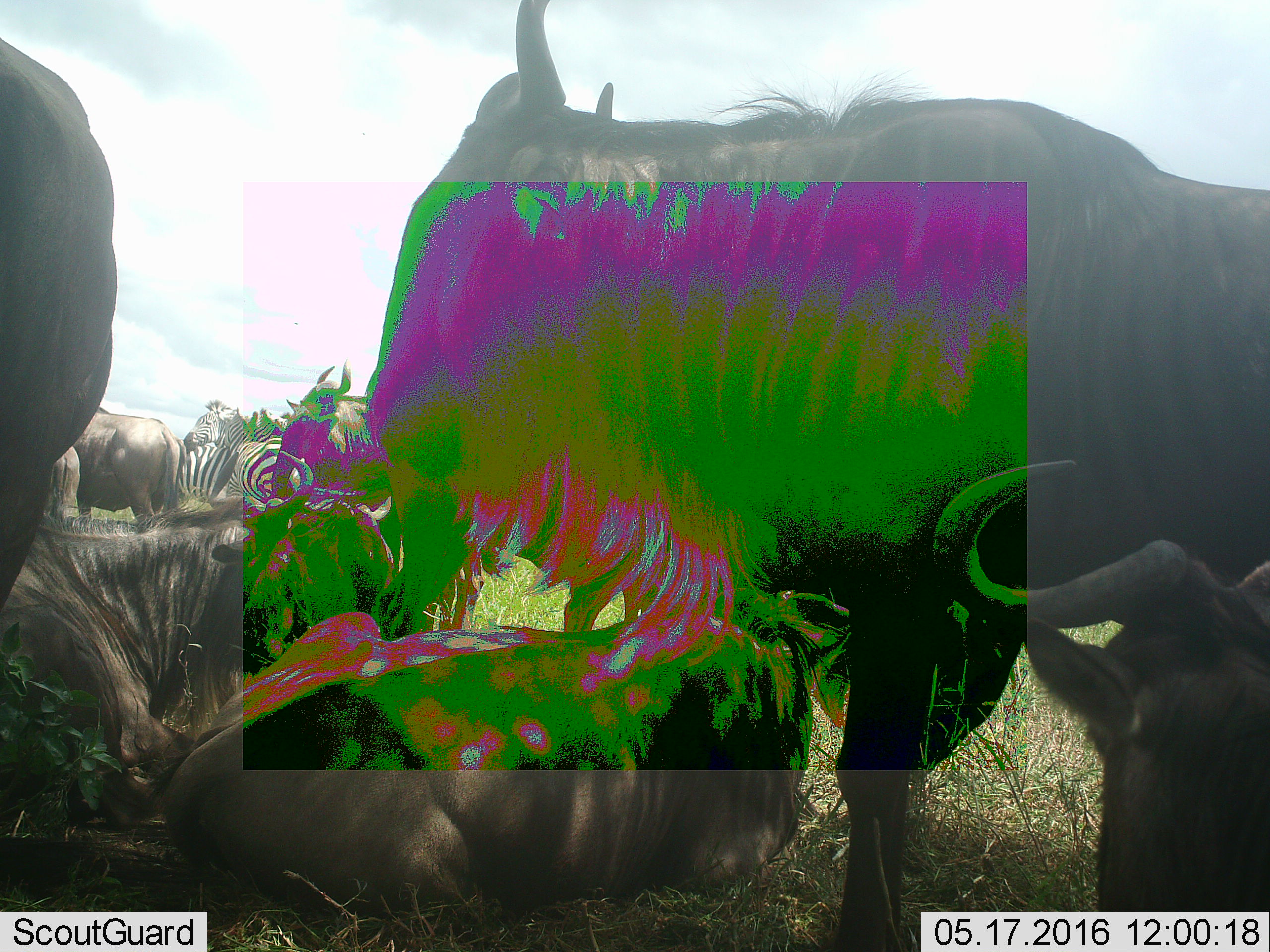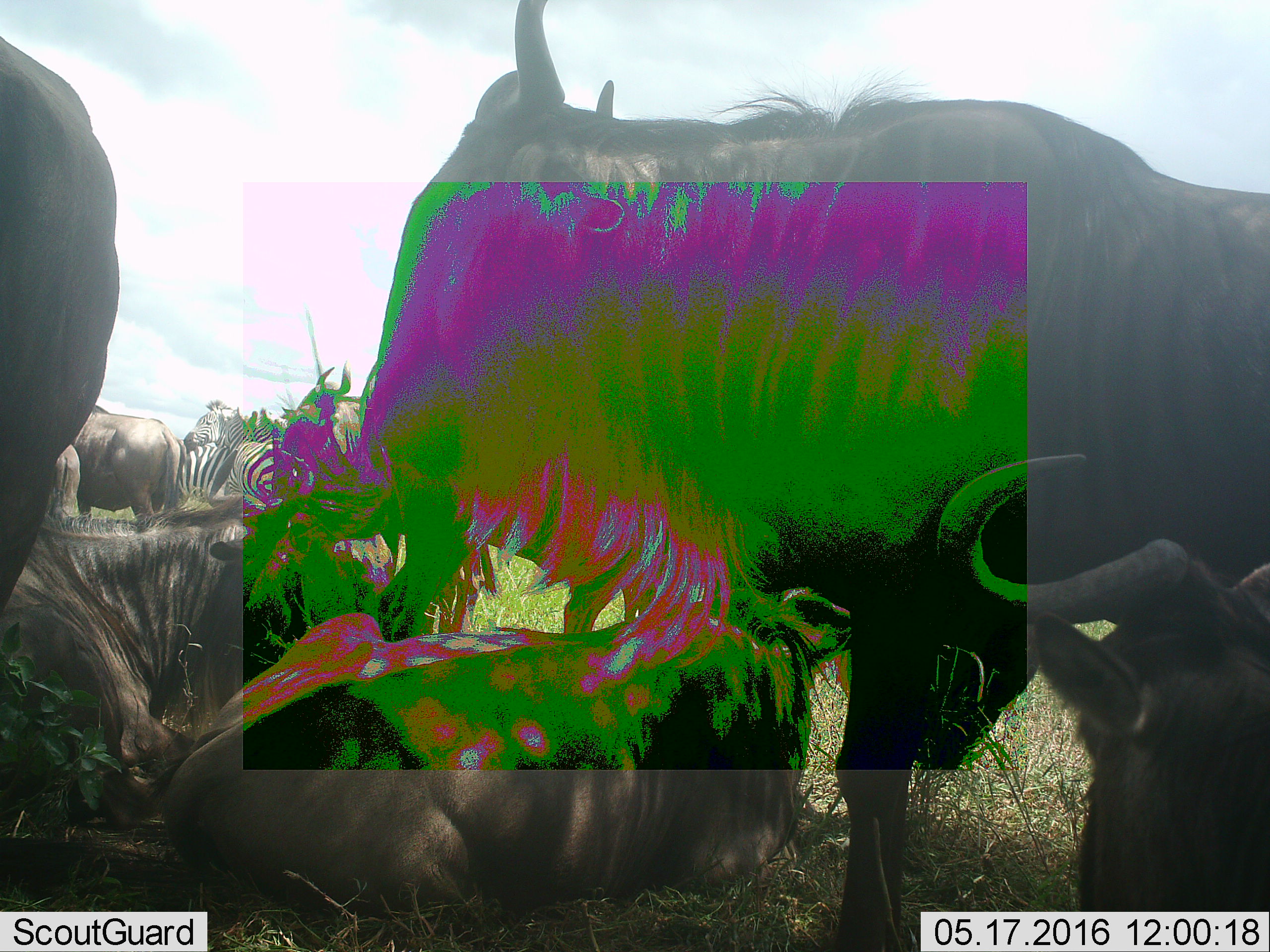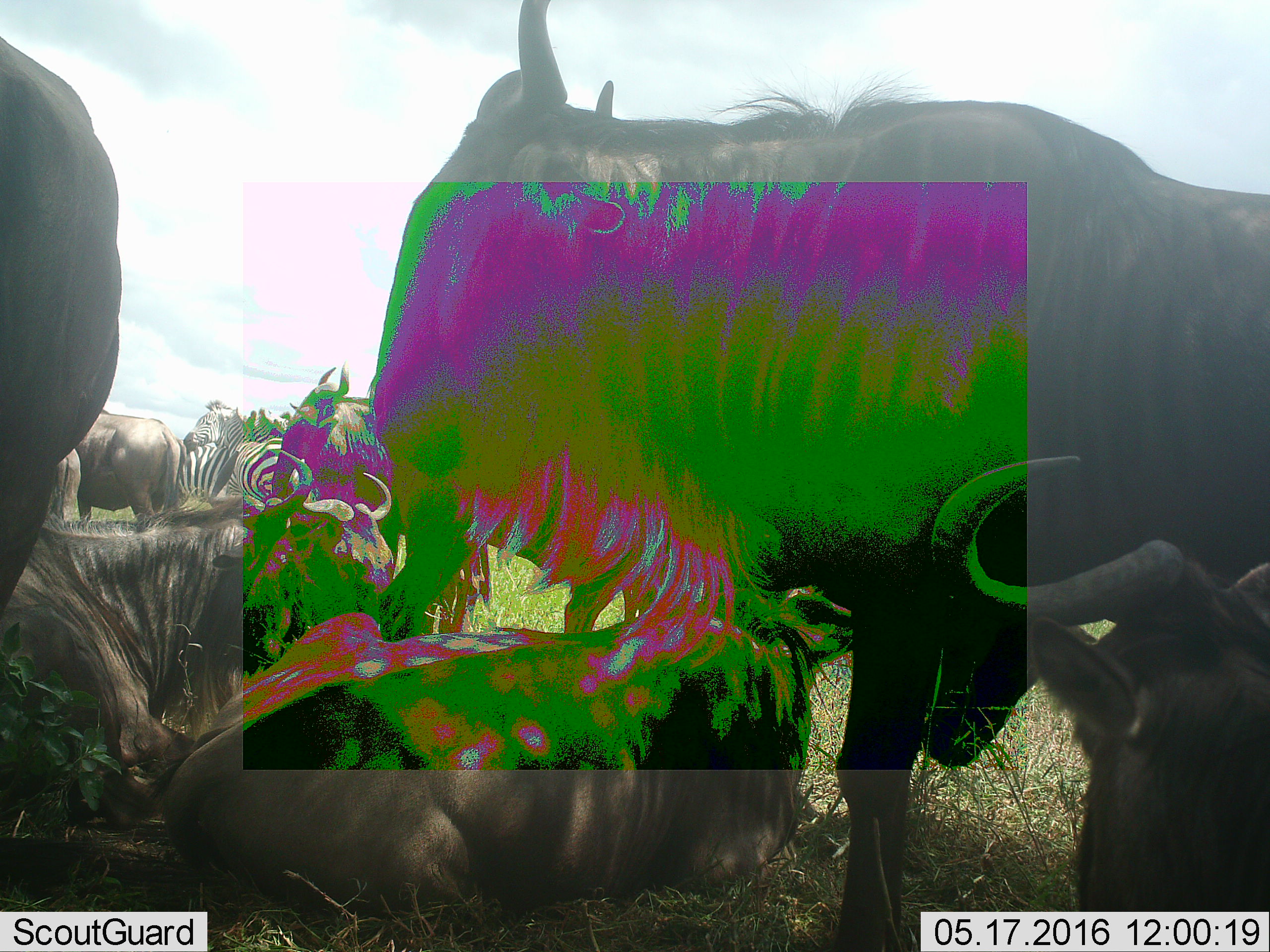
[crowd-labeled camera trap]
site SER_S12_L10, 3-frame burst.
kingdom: Animalia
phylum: Chordata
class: Mammalia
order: Artiodactyla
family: Bovidae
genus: Connochaetes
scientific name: Connochaetes taurinus taurinus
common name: blue wildebeest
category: wildebeestblue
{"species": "wildebeestblue (blue wildebeest) (Connochaetes taurinus taurinus)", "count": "8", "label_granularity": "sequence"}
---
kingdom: Animalia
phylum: Chordata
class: Mammalia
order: Perissodactyla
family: Equidae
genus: Equus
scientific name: Equus quagga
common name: plains zebra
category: zebraplains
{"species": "zebraplains (plains zebra) (Equus quagga)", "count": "3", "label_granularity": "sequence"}